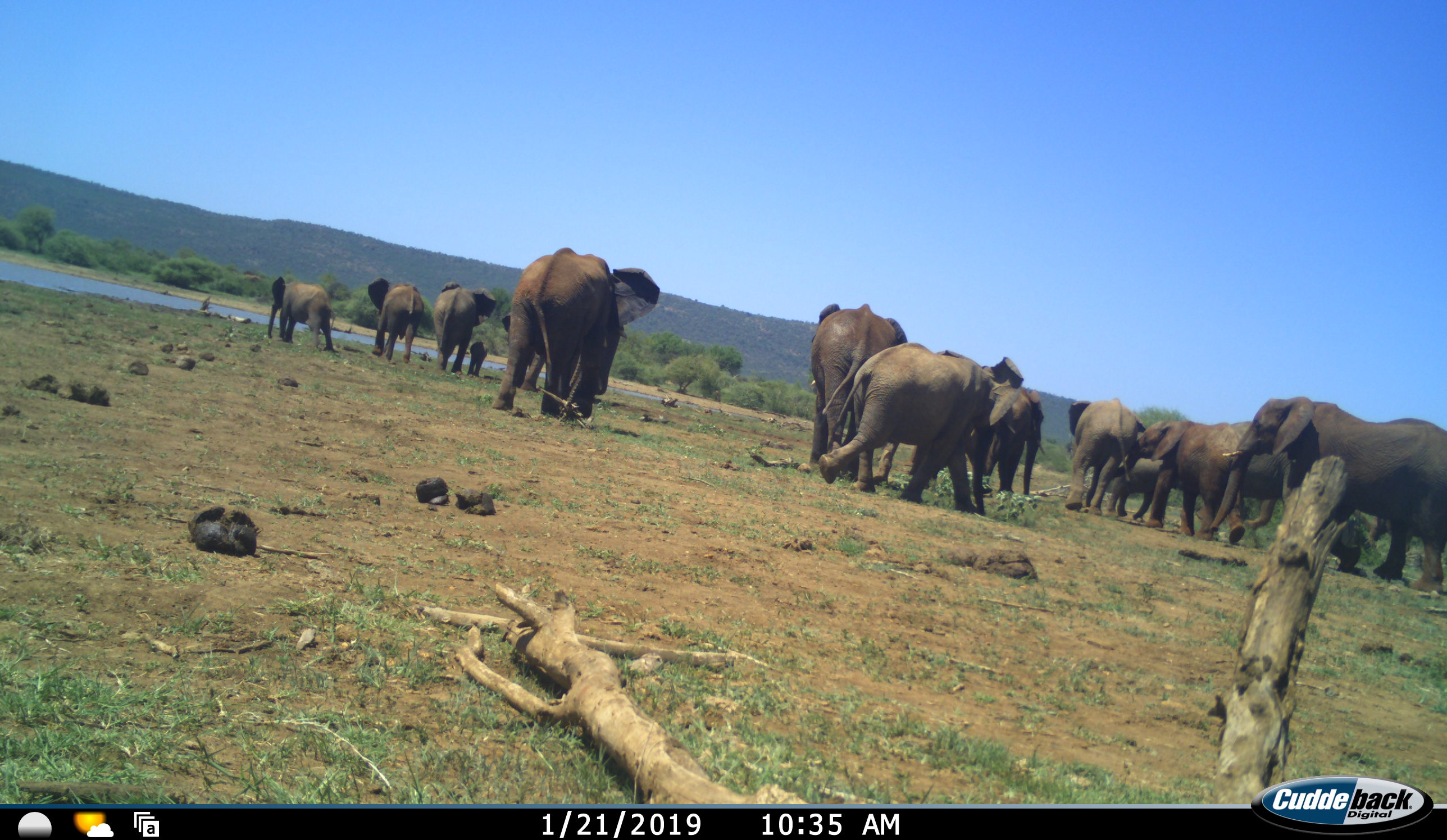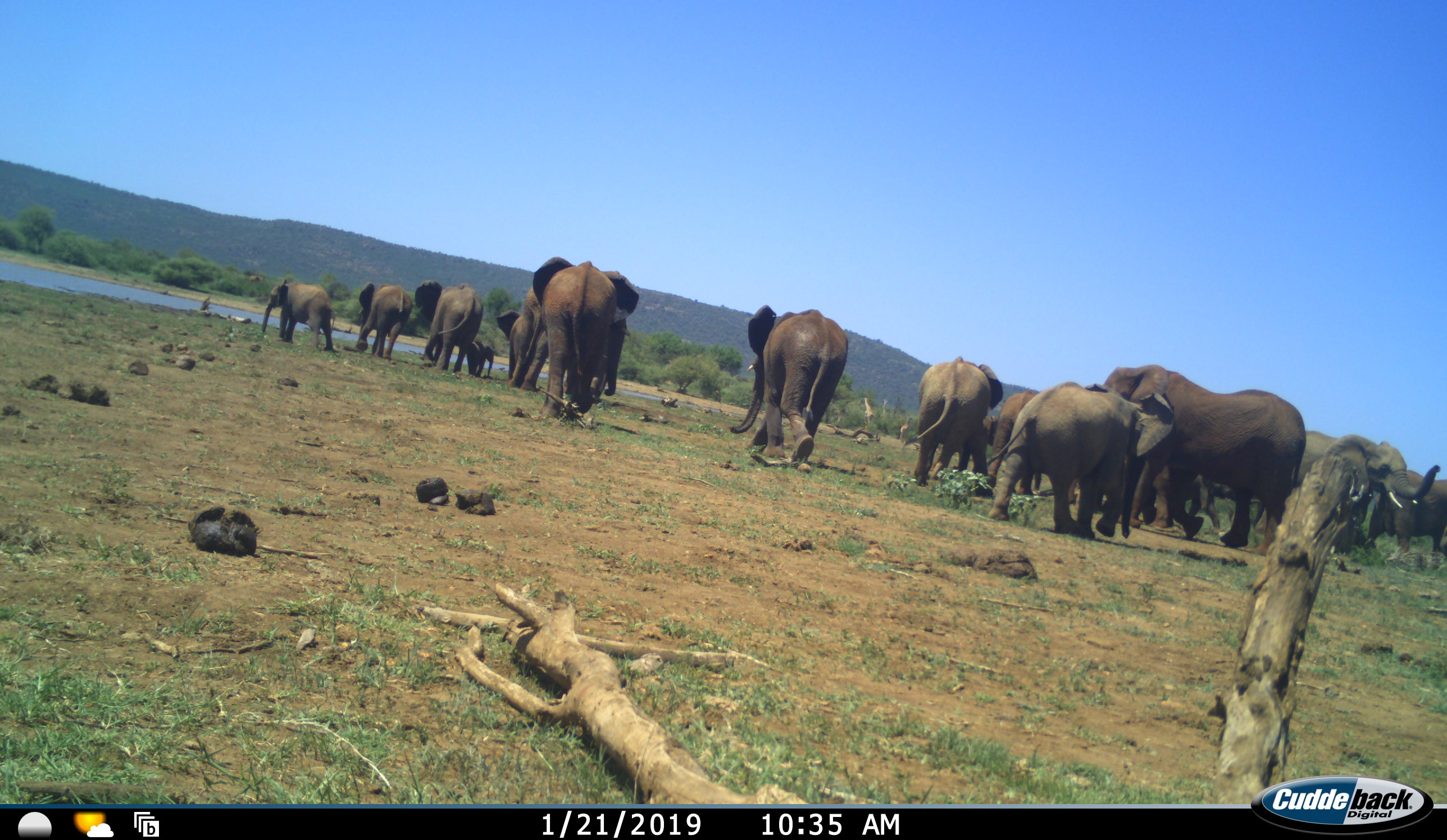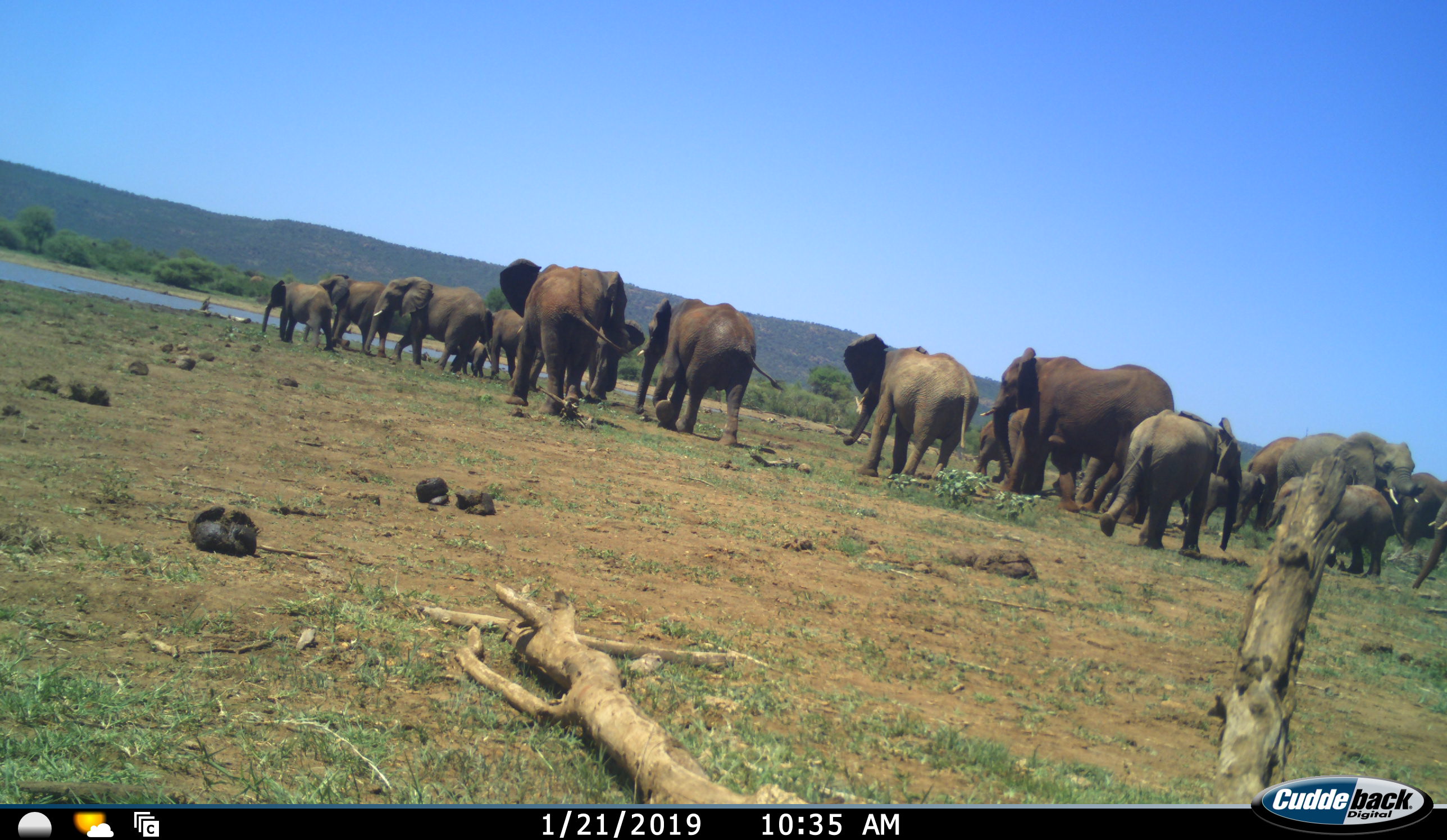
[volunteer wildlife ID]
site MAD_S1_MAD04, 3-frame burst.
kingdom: Animalia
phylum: Chordata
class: Mammalia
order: Proboscidea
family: Elephantidae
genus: Loxodonta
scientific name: Loxodonta africana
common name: african bush elephant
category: elephant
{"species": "elephant (african bush elephant) (Loxodonta africana)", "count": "11-50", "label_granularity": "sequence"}